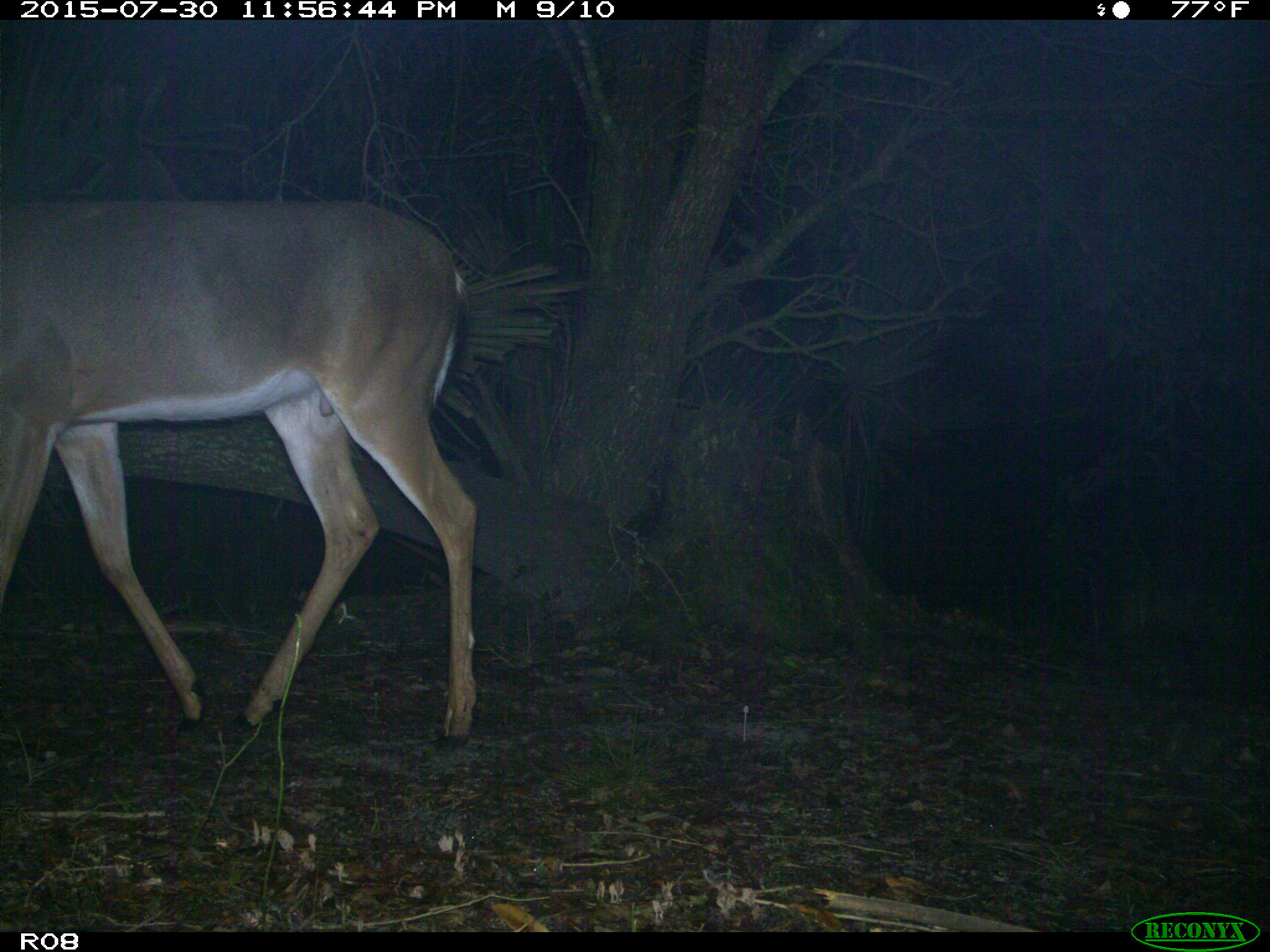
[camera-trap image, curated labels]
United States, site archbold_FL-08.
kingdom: Animalia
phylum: Chordata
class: Mammalia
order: Artiodactyla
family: Cervidae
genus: Odocoileus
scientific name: Odocoileus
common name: deer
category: unidentified deer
Unidentified deer (deer) (Odocoileus).